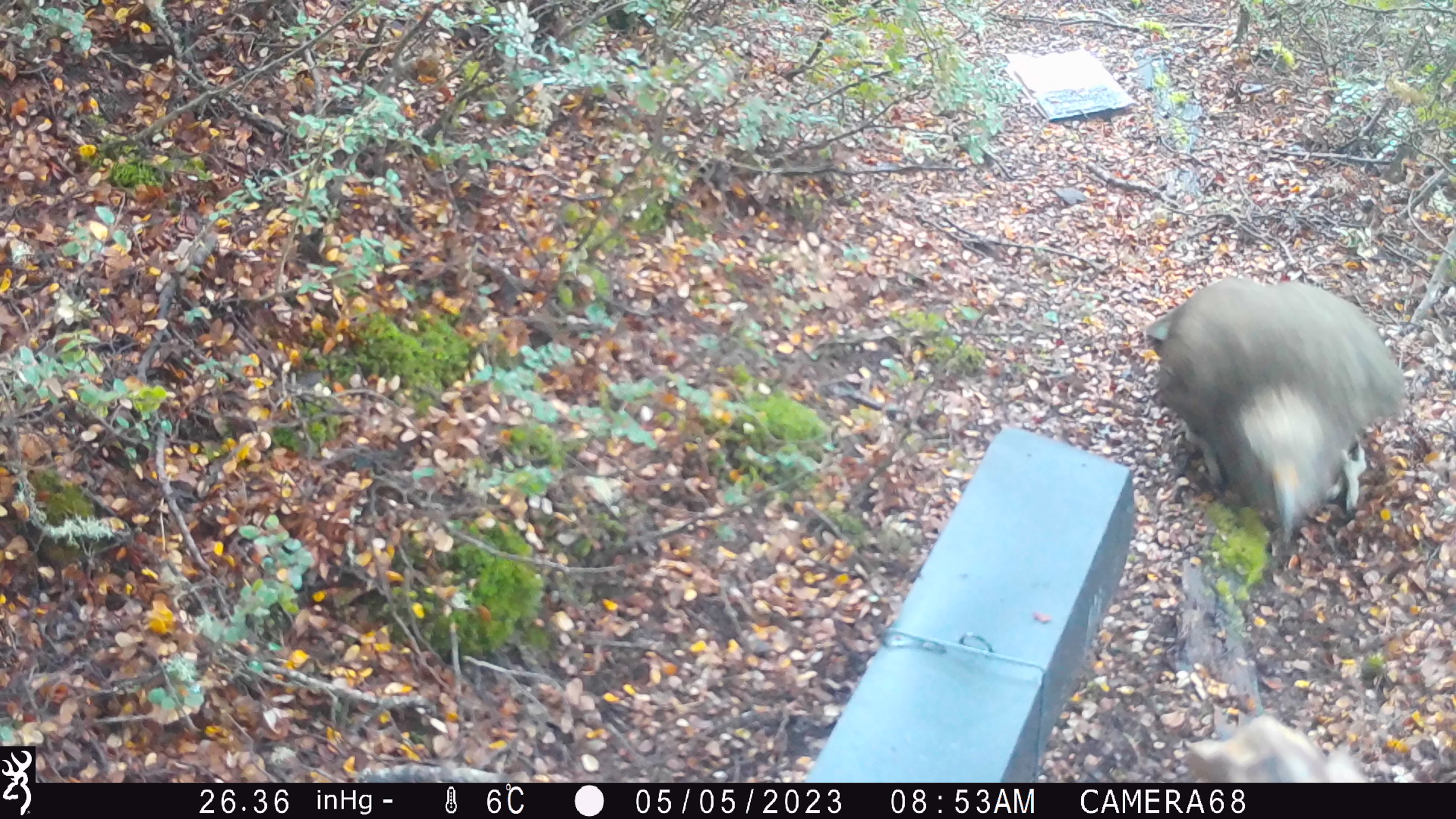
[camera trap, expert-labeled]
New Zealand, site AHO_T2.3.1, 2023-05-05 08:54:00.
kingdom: Animalia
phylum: Chordata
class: Aves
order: Psittaciformes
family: Strigopidae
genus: Nestor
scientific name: Nestor notabilis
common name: kea